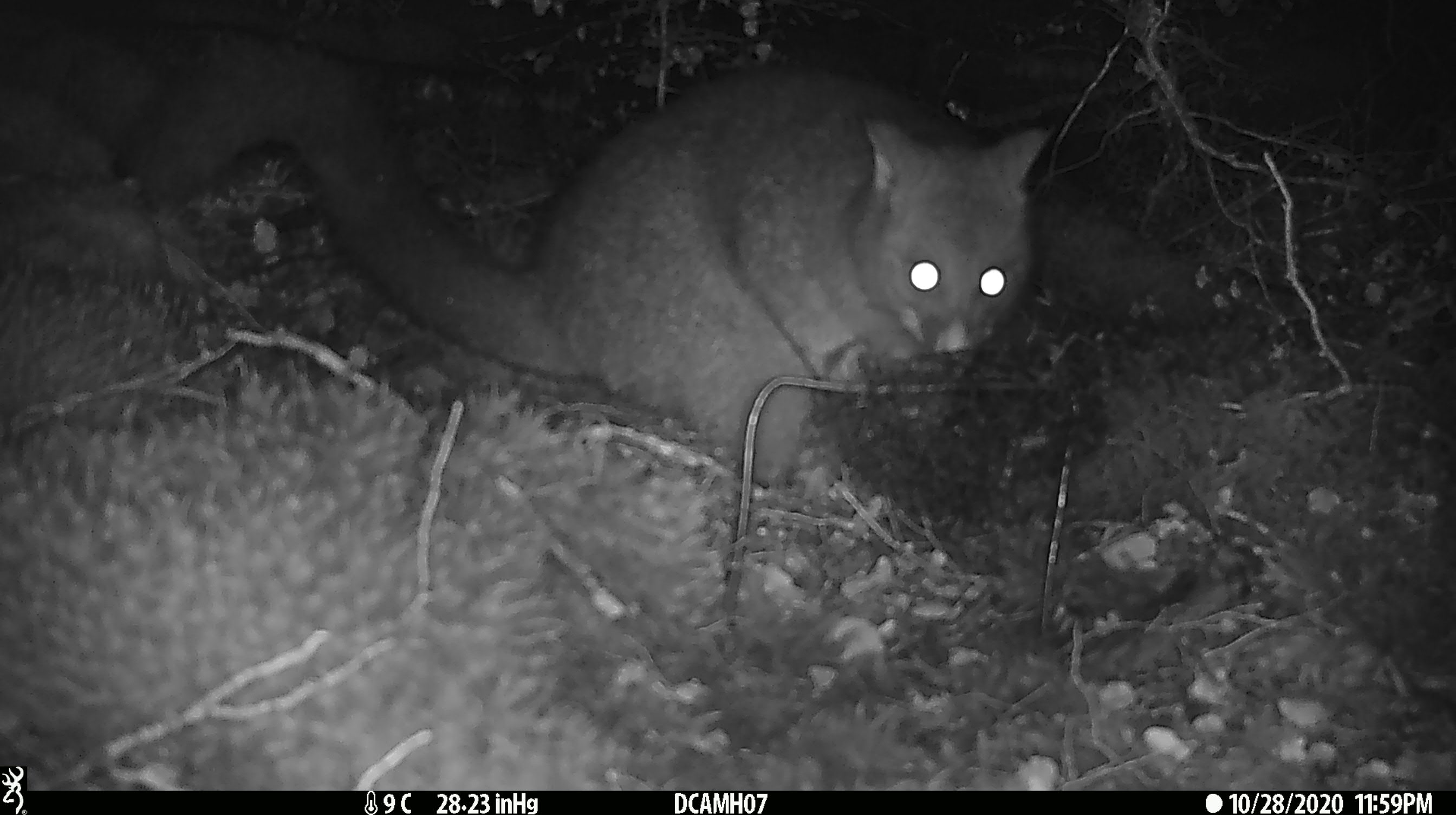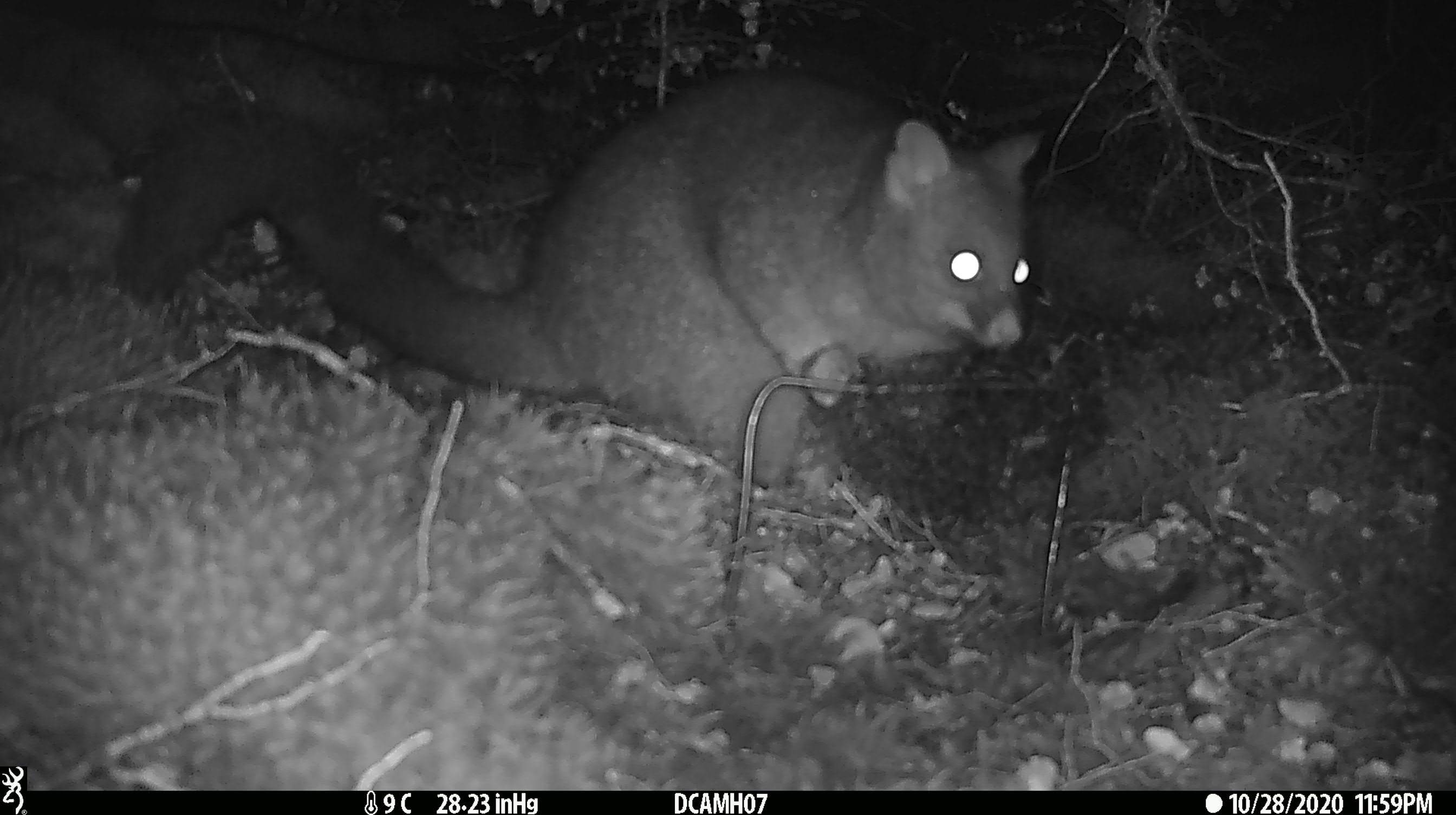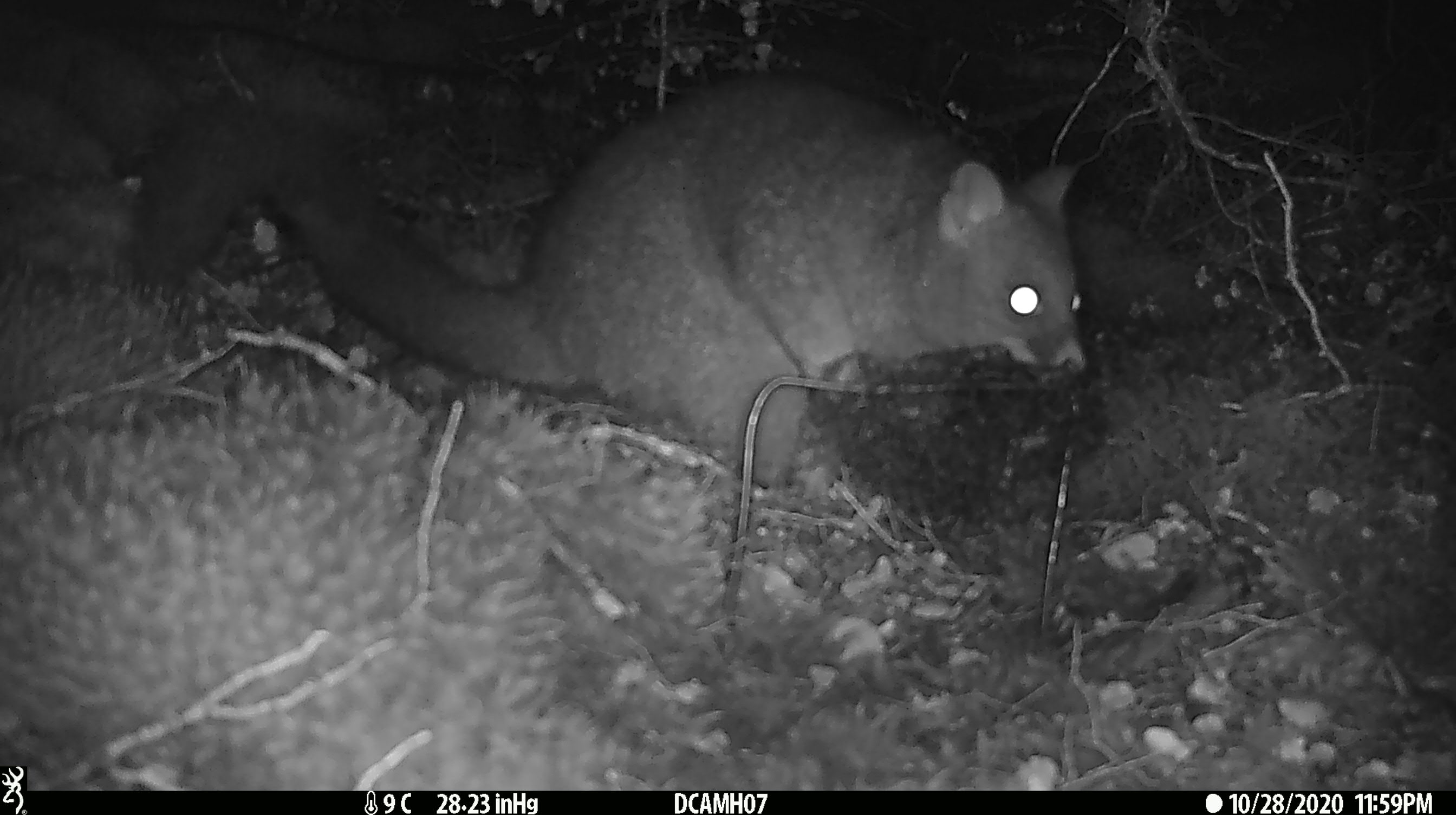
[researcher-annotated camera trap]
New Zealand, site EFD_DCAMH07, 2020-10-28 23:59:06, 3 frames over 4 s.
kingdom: Animalia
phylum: Chordata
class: Mammalia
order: Diprotodontia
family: Phalangeridae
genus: Trichosurus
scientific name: Trichosurus vulpecula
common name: common brushtail possum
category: possum